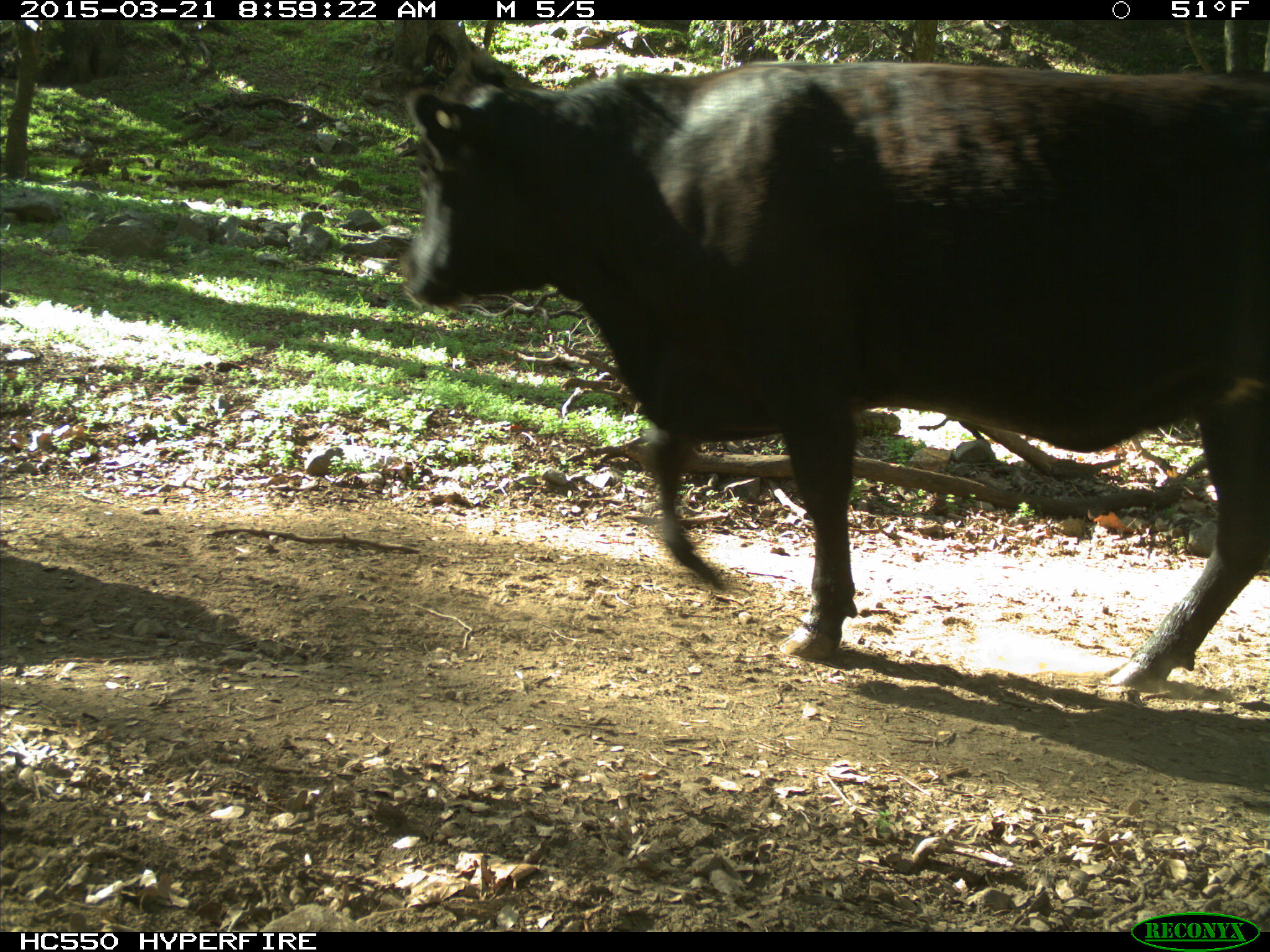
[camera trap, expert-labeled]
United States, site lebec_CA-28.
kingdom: Animalia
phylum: Chordata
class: Mammalia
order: Artiodactyla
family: Bovidae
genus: Bos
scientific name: Bos taurus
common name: domestic cow